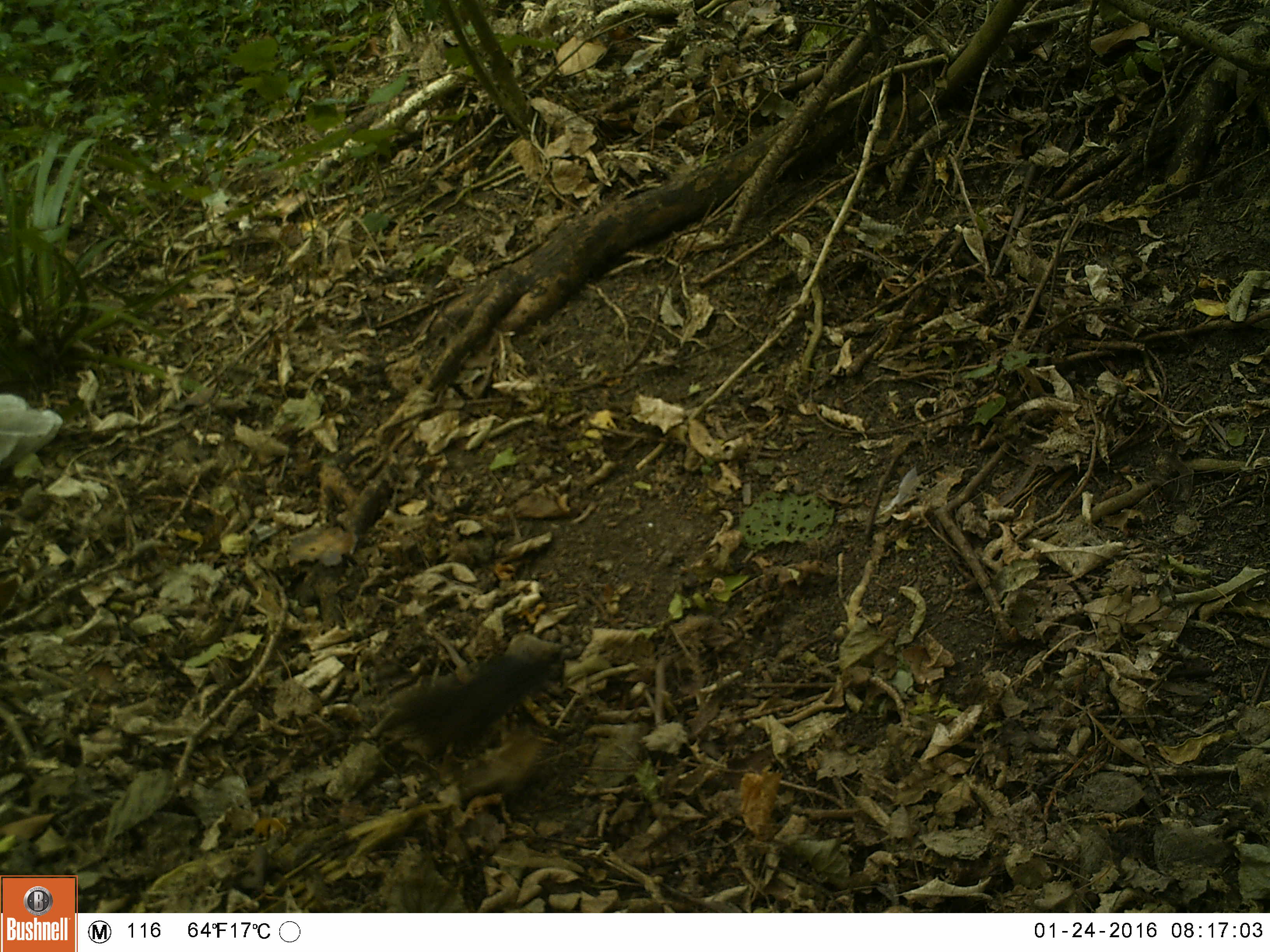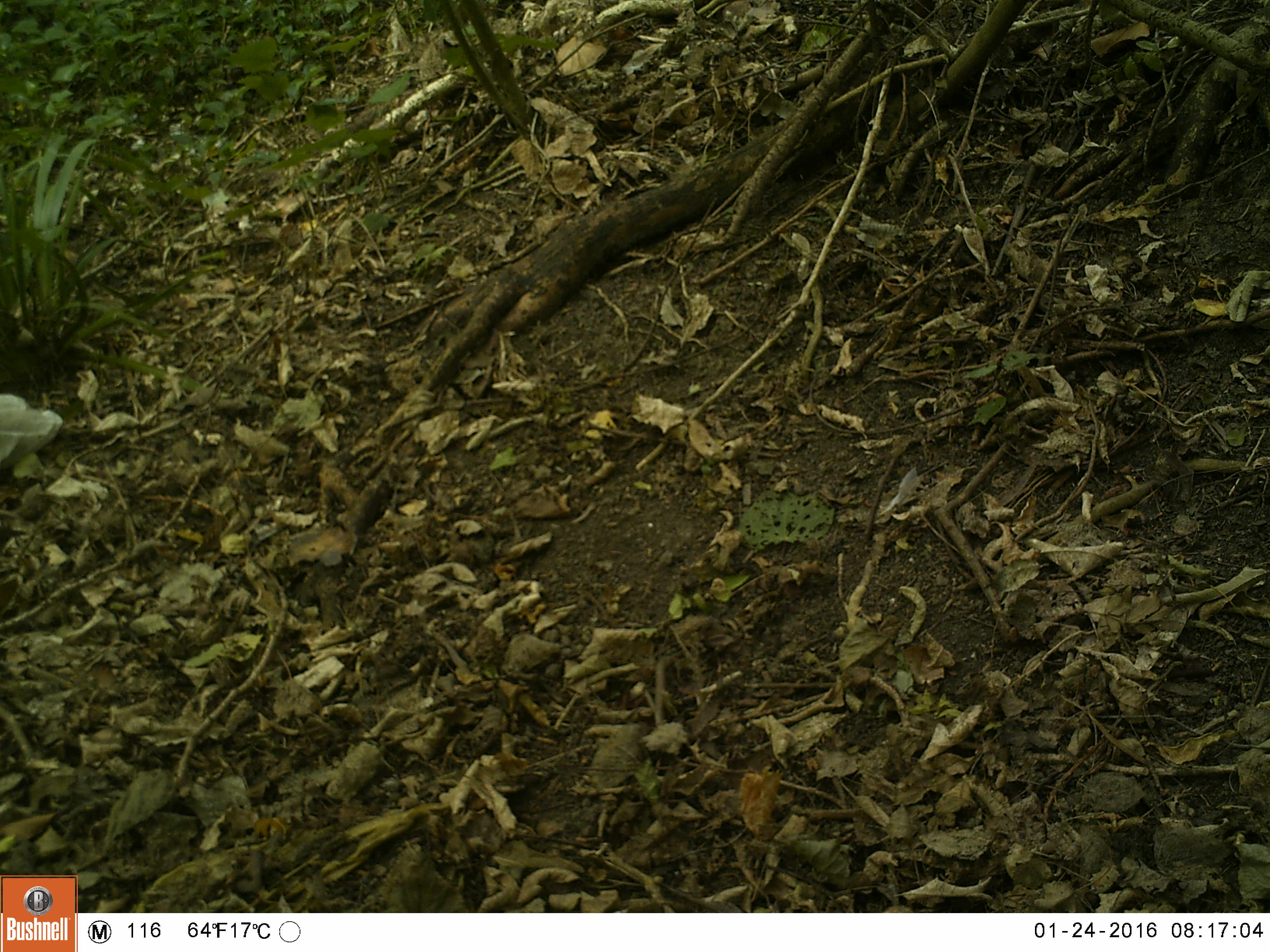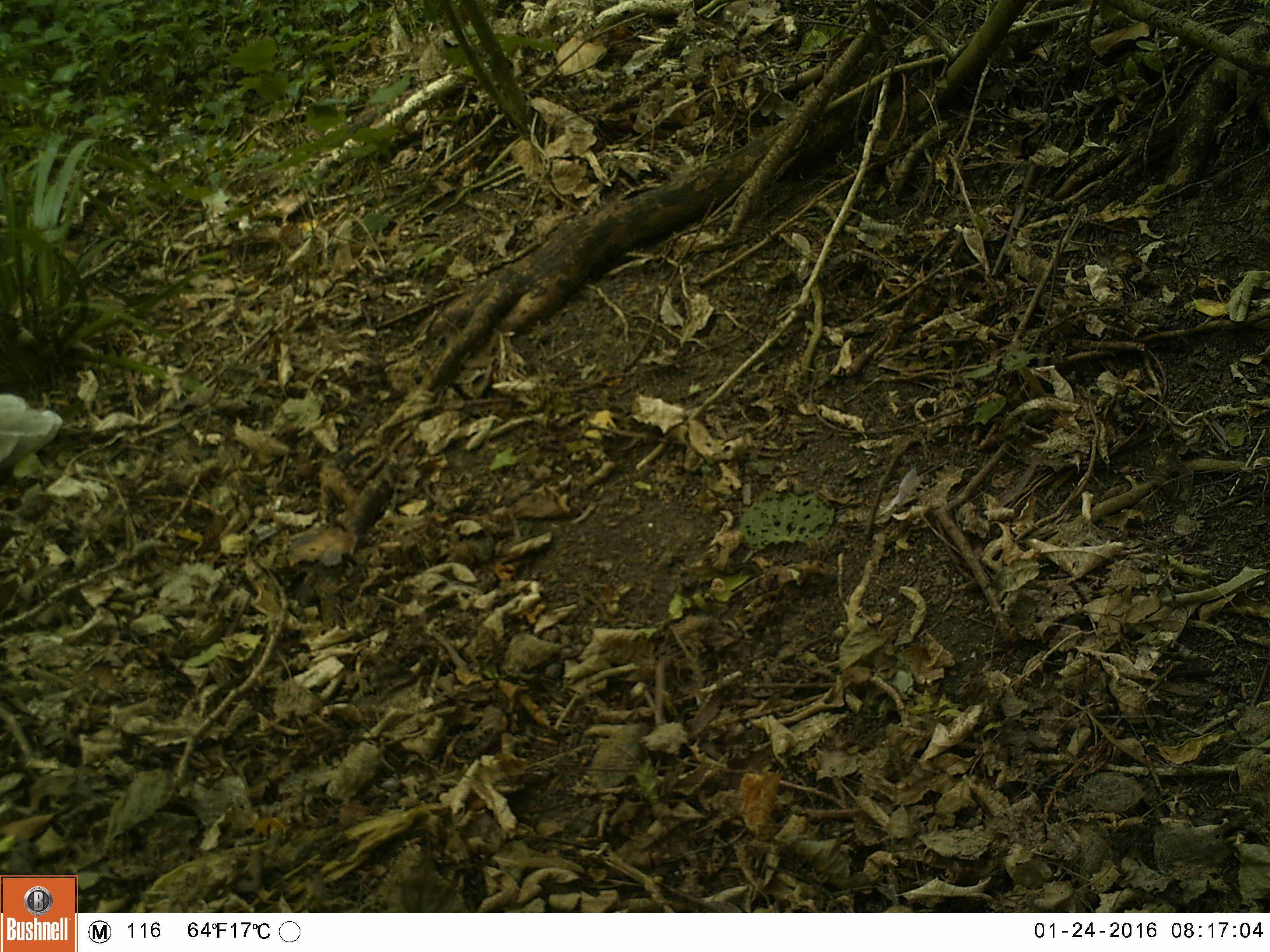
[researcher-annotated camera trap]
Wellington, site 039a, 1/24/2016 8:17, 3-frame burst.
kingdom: Animalia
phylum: Chordata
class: Aves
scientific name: Aves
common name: bird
Bird (Aves).